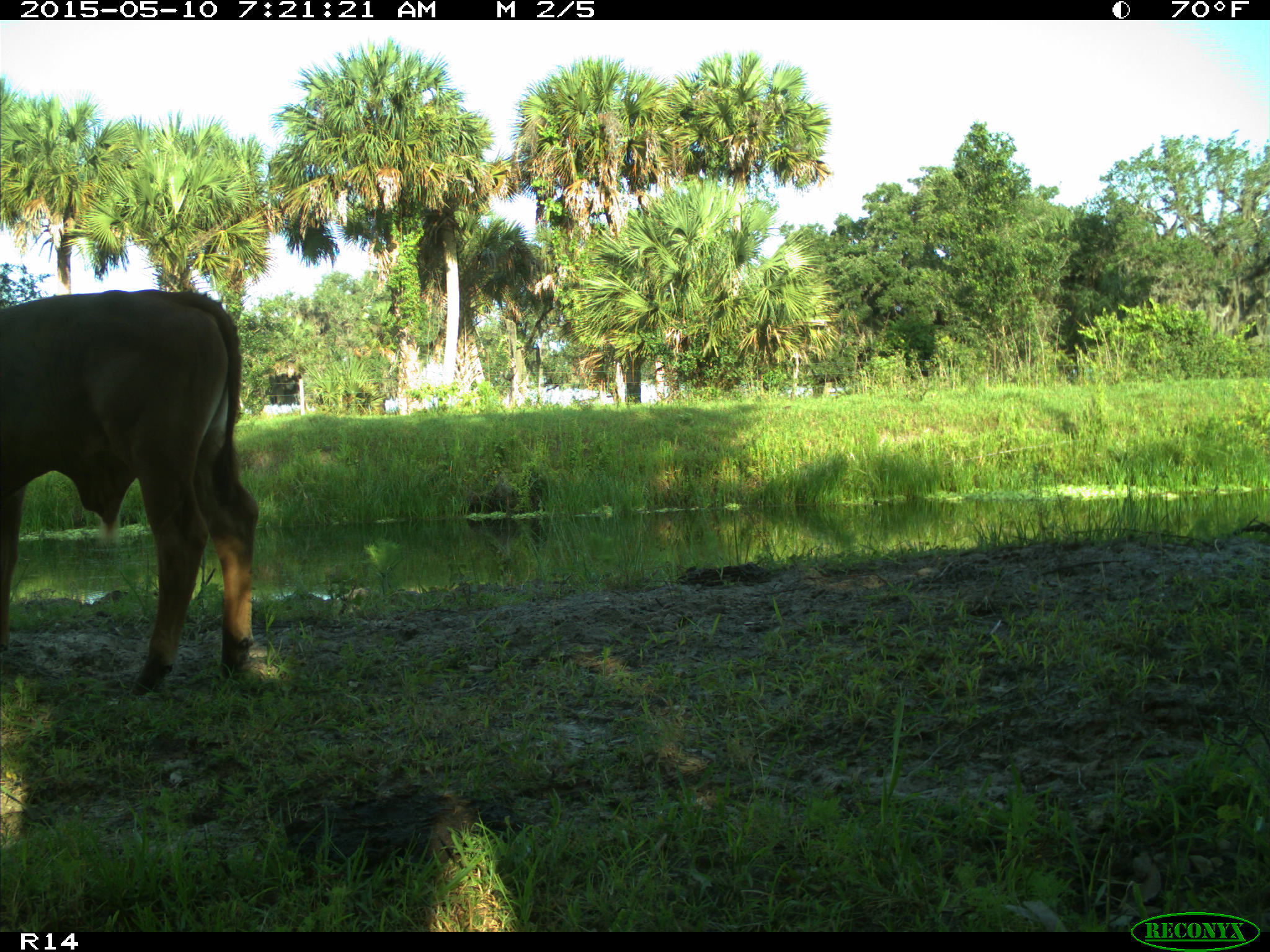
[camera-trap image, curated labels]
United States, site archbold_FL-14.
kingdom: Animalia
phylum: Chordata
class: Mammalia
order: Artiodactyla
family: Bovidae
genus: Bos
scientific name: Bos taurus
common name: domestic cow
Bos taurus (domestic cow).